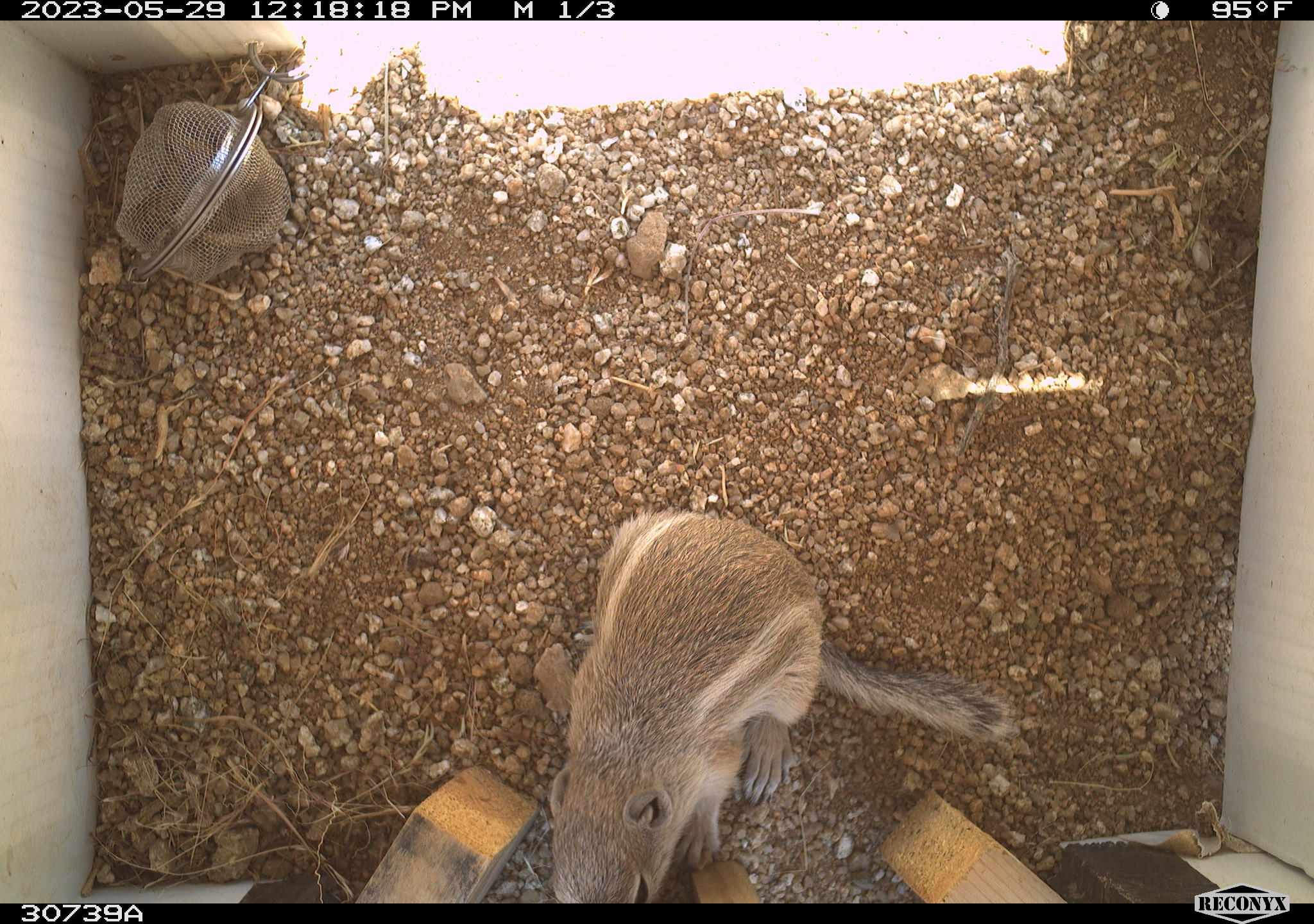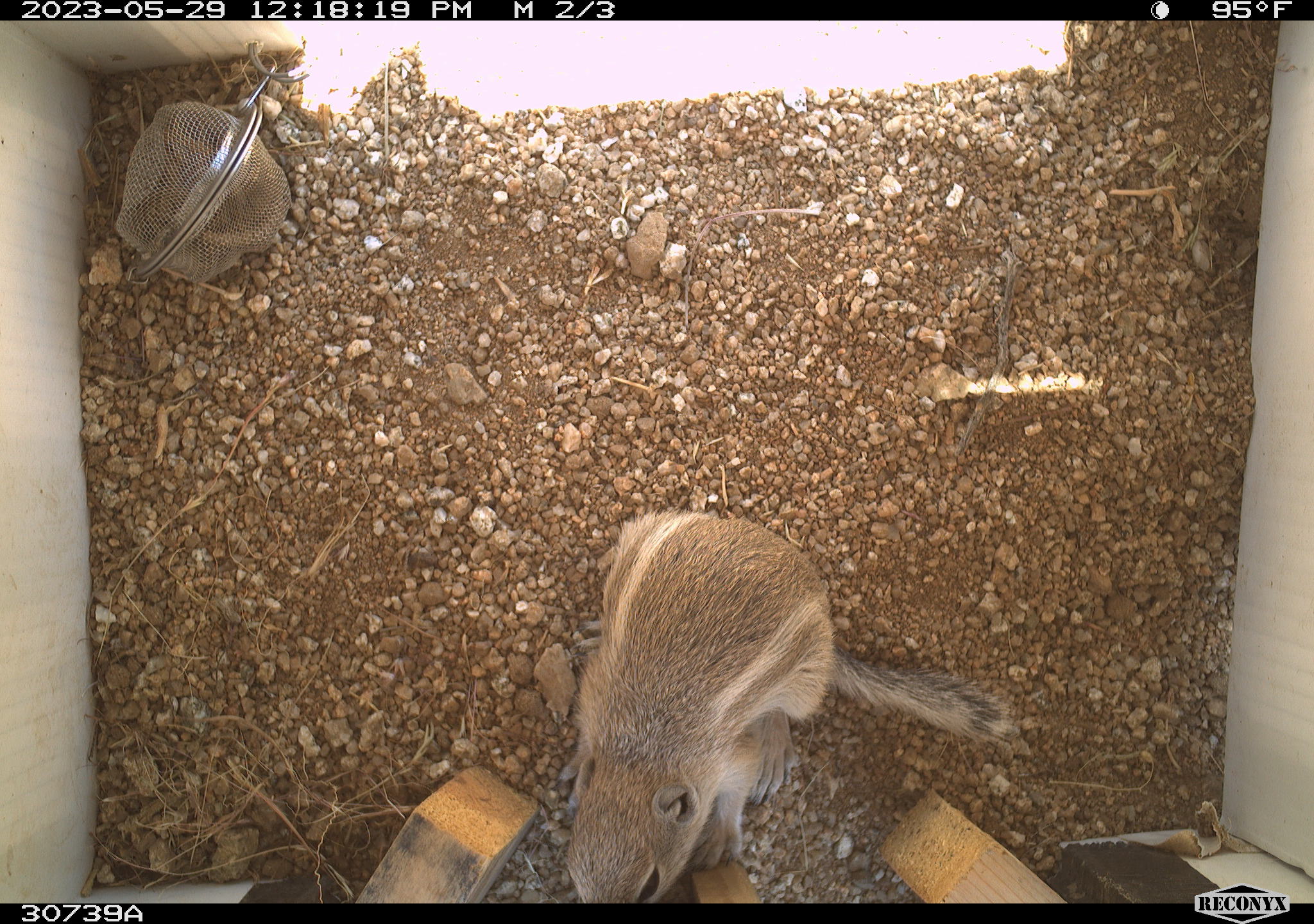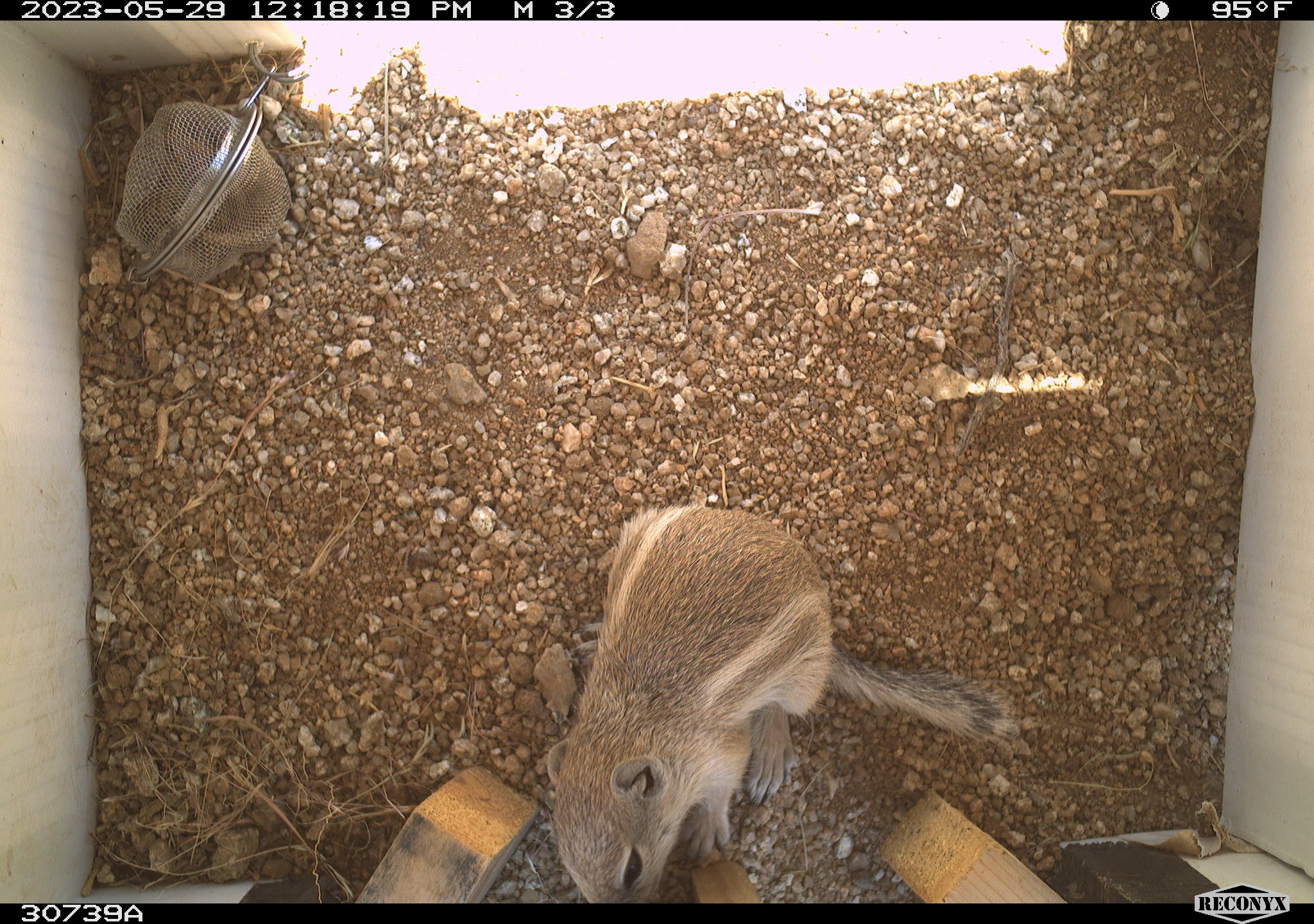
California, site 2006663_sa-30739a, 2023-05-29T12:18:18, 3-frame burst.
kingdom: Animalia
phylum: Chordata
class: Mammalia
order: Rodentia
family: Sciuridae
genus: Ammospermophilus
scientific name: Ammospermophilus leucurus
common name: white-tailed antelope squirrel